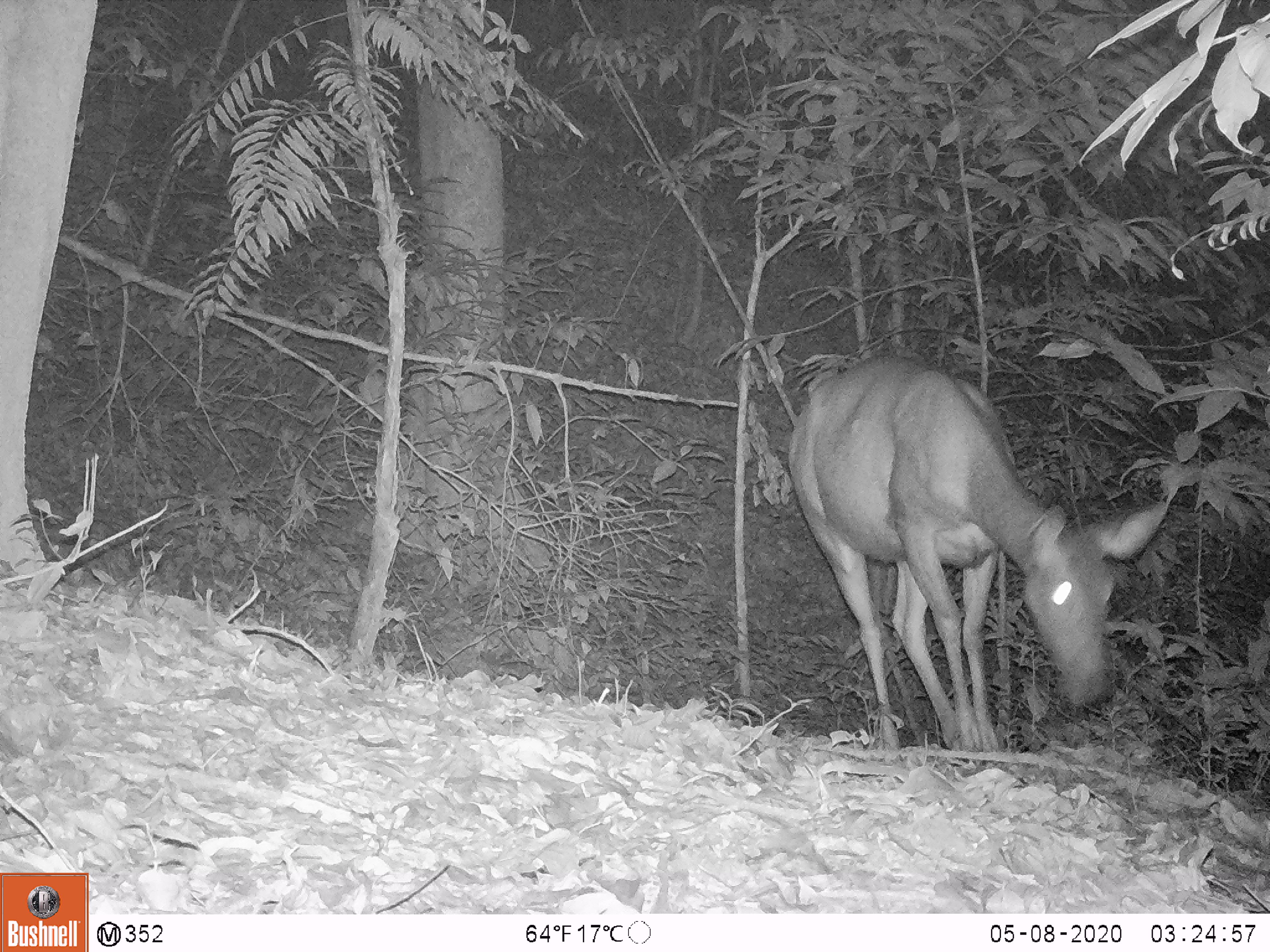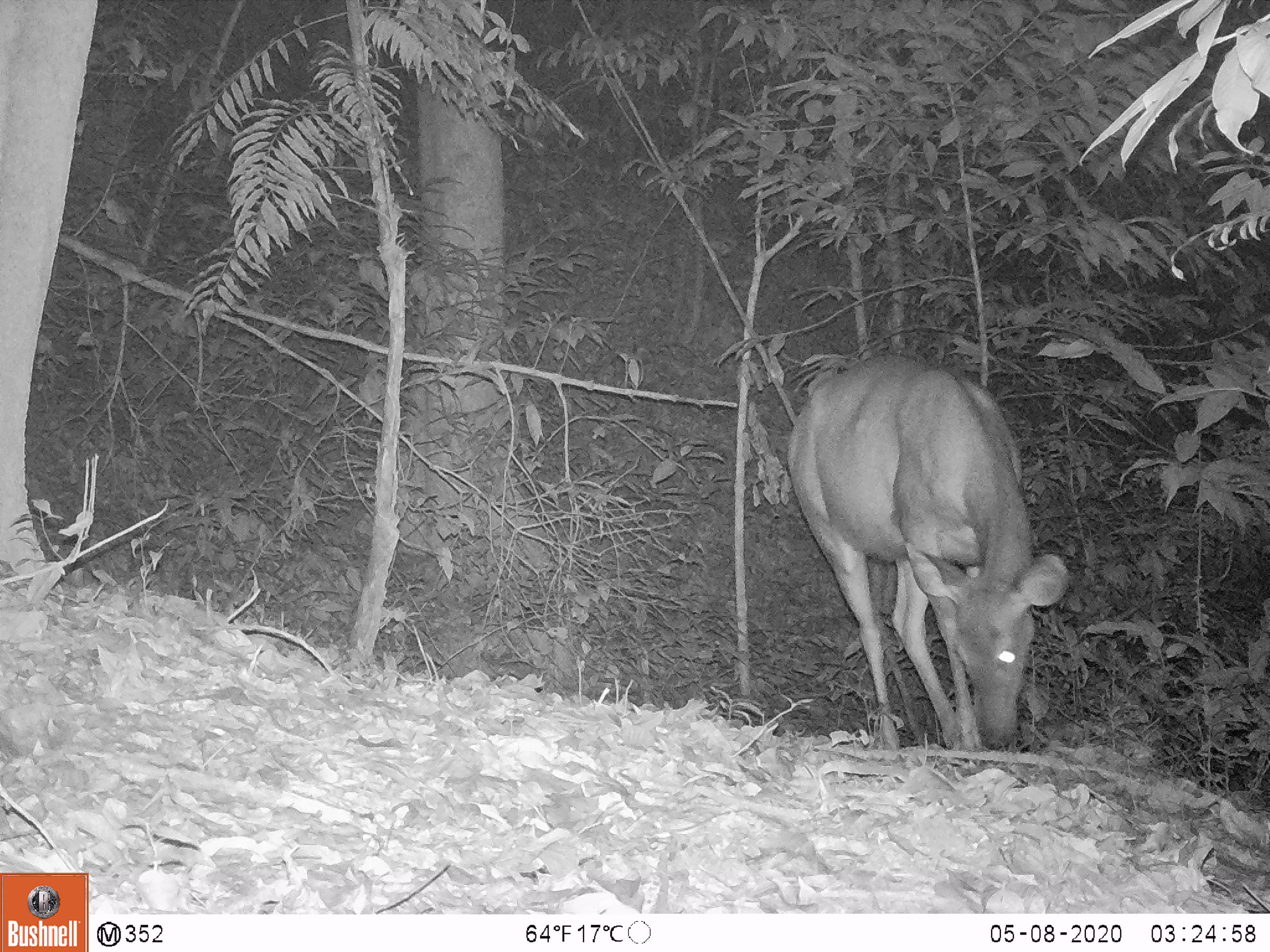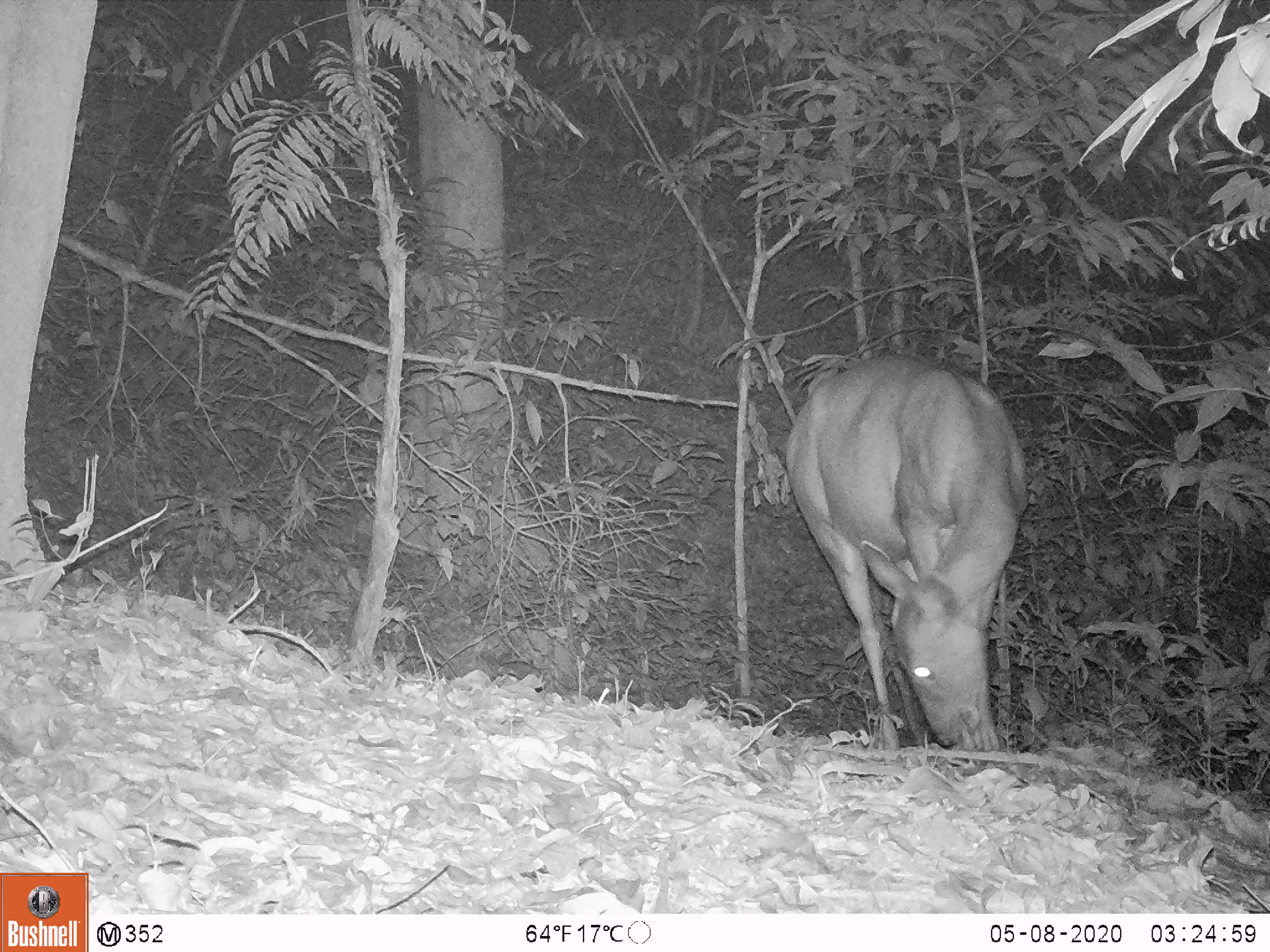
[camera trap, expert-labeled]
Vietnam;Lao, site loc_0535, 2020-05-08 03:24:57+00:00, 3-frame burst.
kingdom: Animalia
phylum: Chordata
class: Mammalia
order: Artiodactyla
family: Cervidae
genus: Rusa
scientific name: Rusa unicolor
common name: sambar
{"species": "sambar (Rusa unicolor)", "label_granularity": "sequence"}